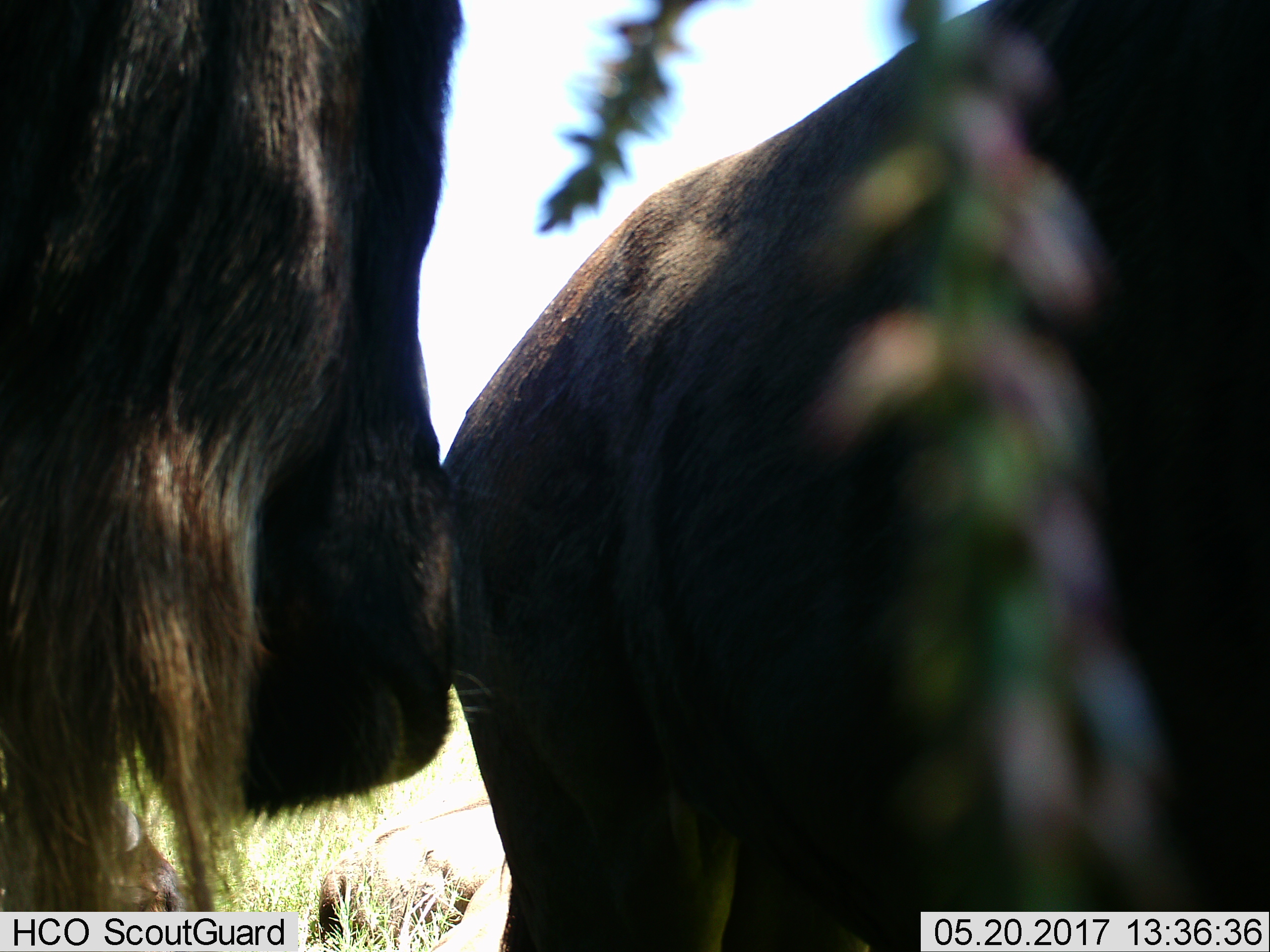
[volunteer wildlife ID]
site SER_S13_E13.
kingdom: Animalia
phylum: Chordata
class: Mammalia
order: Artiodactyla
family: Bovidae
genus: Connochaetes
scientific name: Connochaetes taurinus taurinus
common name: blue wildebeest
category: wildebeestblue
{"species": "wildebeestblue (blue wildebeest) (Connochaetes taurinus taurinus)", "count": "2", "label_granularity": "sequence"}